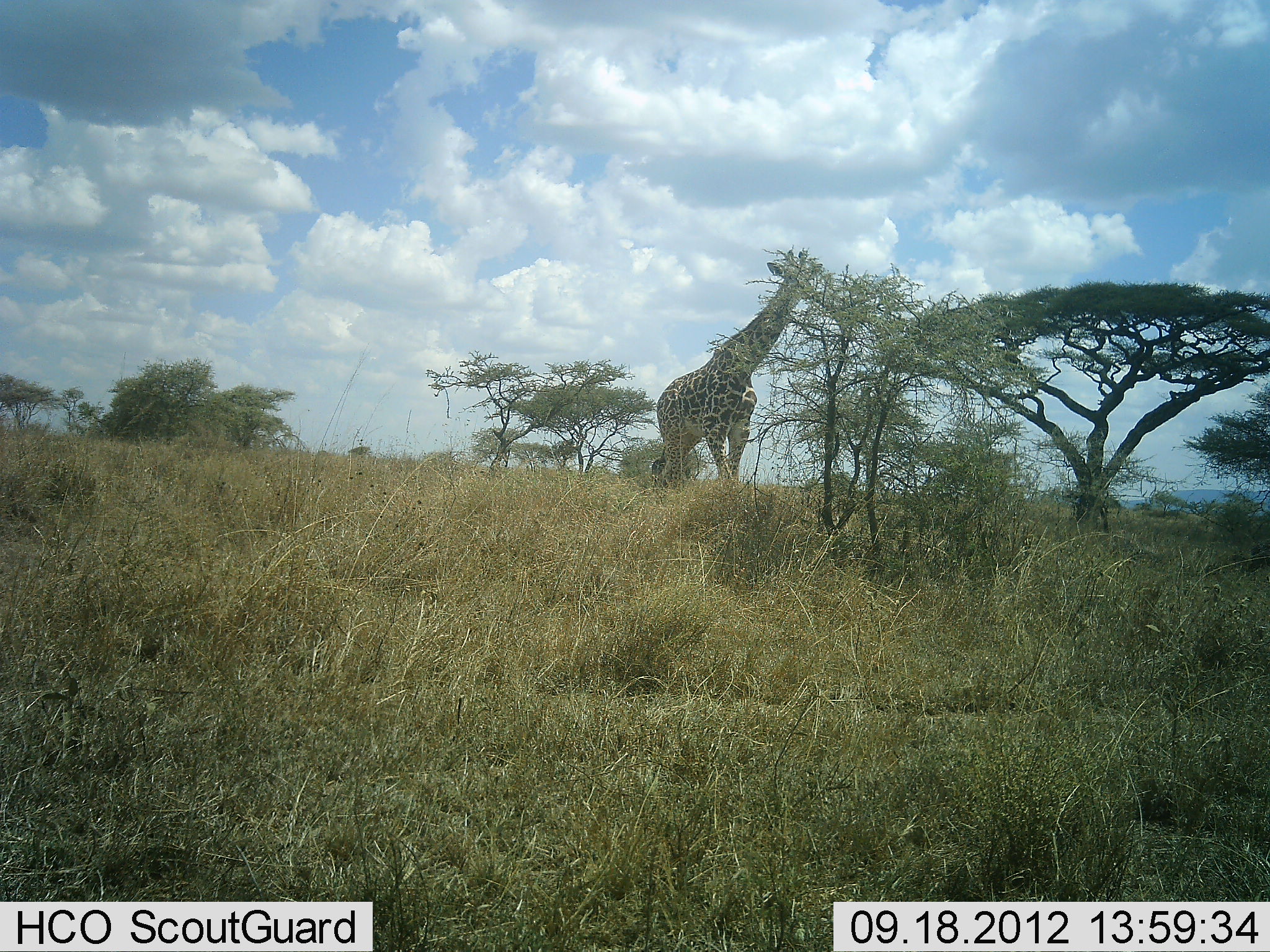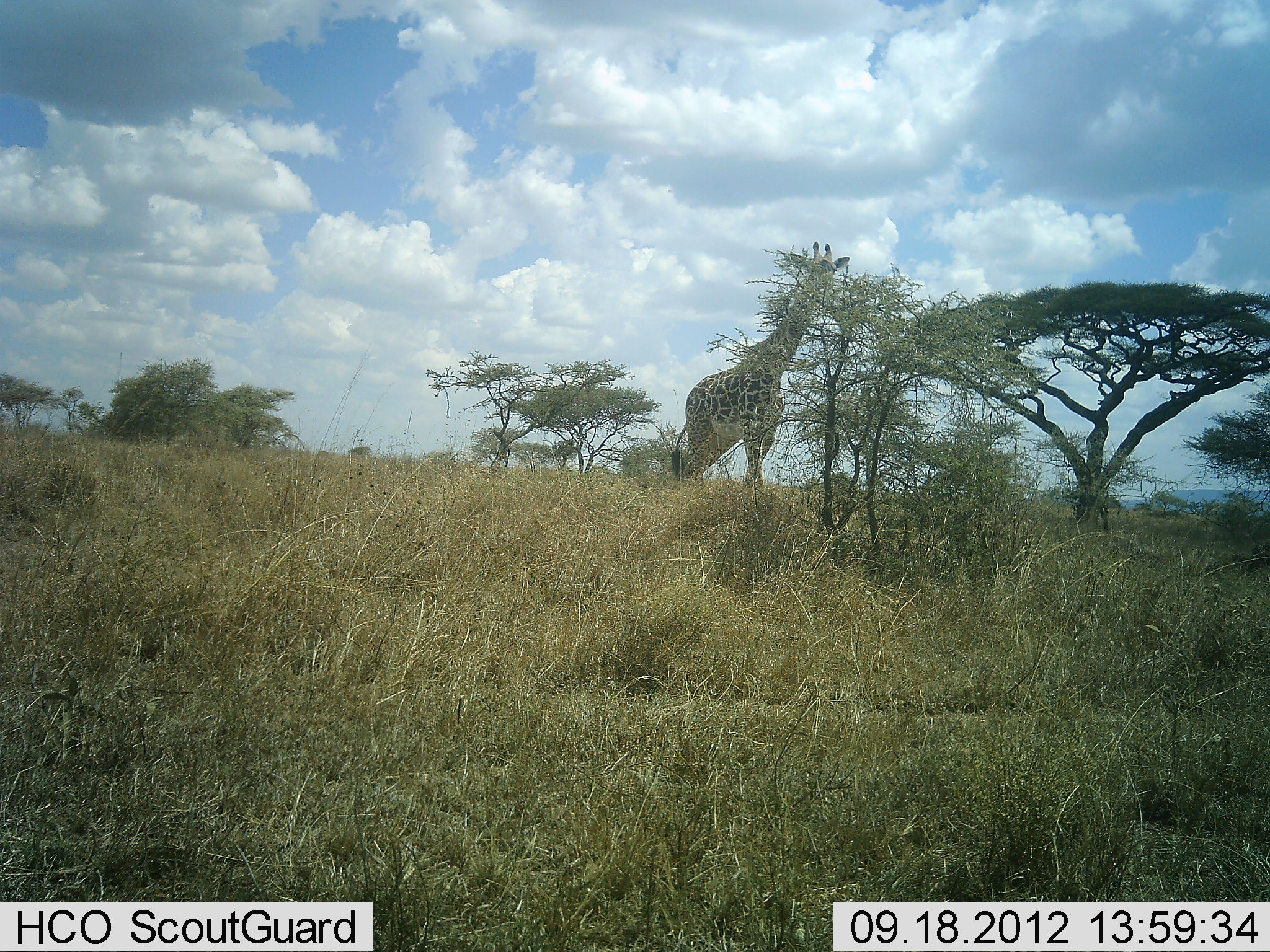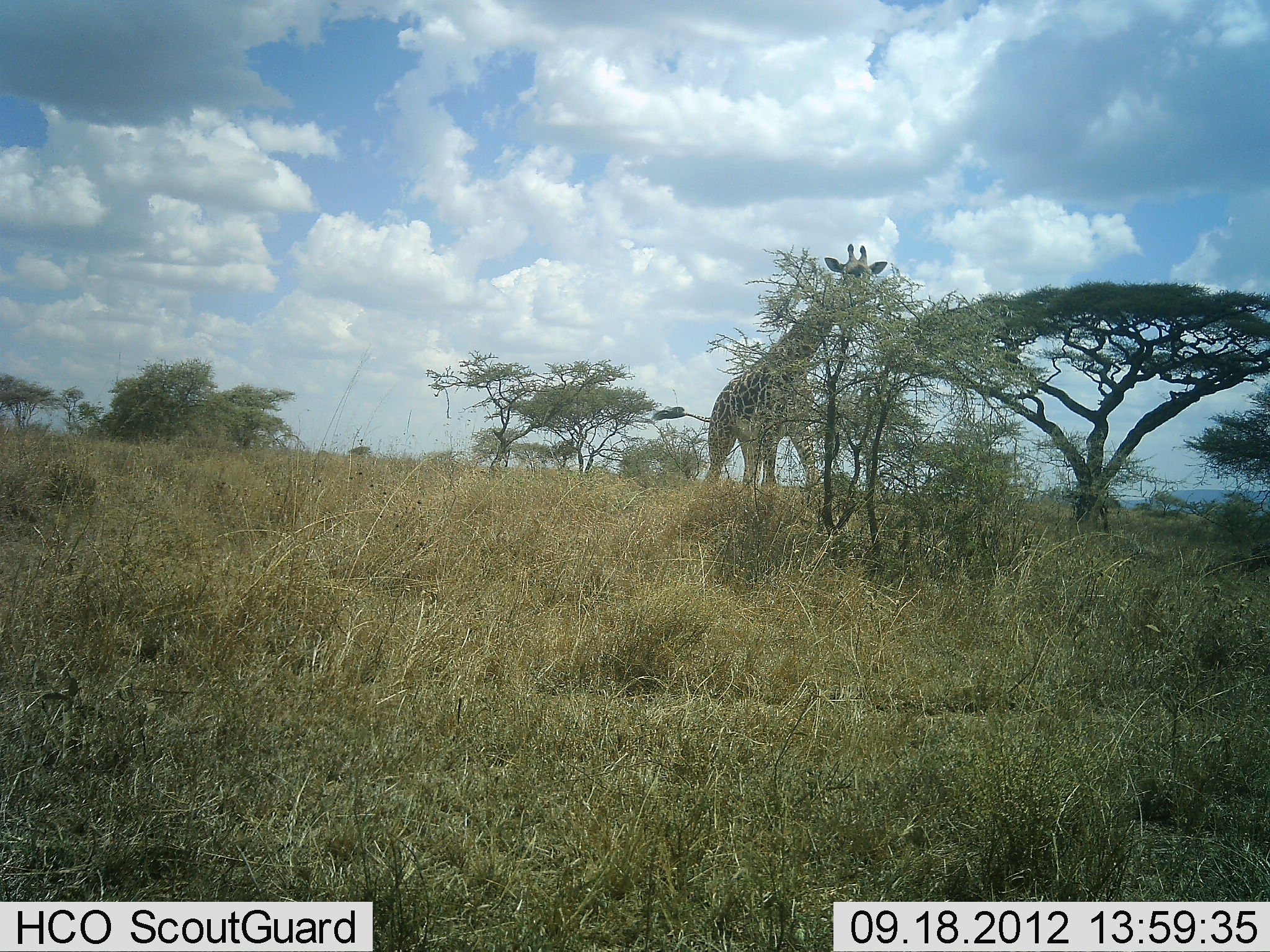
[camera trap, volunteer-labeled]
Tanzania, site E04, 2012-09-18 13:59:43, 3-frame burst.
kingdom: Animalia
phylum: Chordata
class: Mammalia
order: Artiodactyla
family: Giraffidae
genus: Giraffa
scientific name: Giraffa camelopardalis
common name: giraffe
Giraffe (Giraffa camelopardalis), count 1. Behavior (volunteer vote fractions): standing 0%, resting 0%, moving 80%, interacting 0%. Young present (vote fraction): 0%. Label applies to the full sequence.